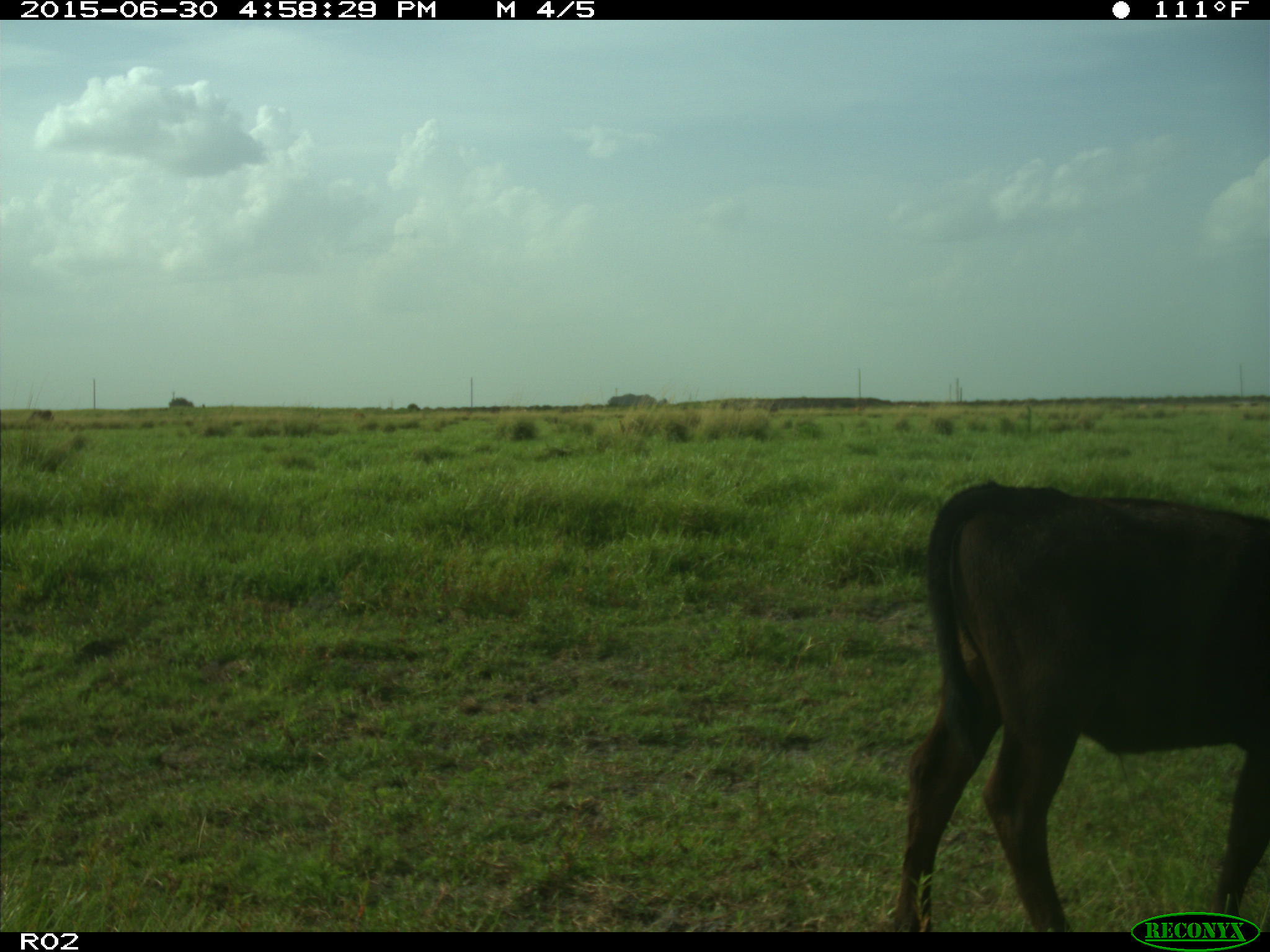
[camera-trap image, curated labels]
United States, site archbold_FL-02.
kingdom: Animalia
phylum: Chordata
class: Mammalia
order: Artiodactyla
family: Bovidae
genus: Bos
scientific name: Bos taurus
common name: domestic cow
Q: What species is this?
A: Bos taurus (domestic cow).